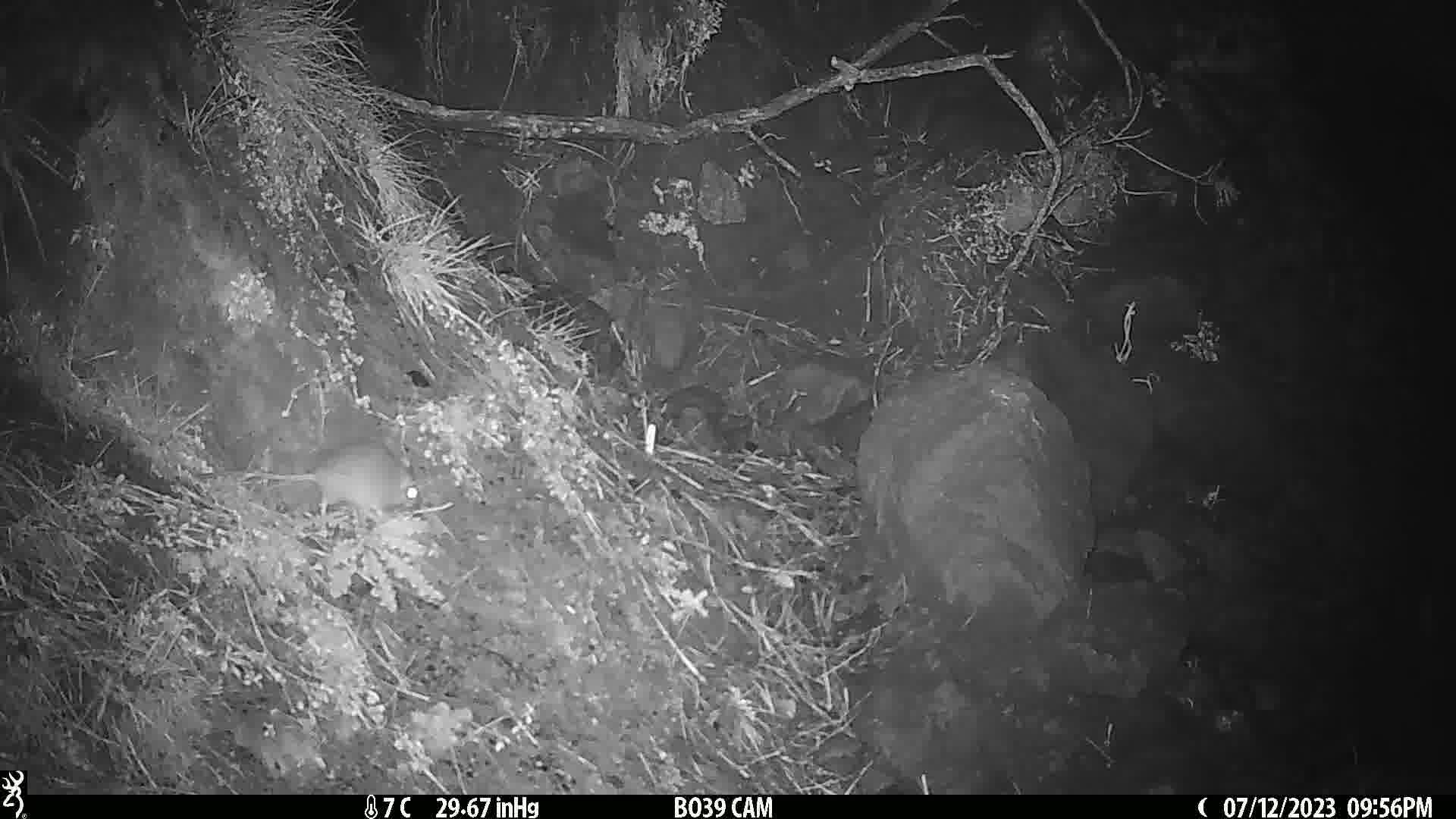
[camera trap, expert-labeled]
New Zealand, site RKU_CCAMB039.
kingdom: Animalia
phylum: Chordata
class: Mammalia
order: Rodentia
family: Muridae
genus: Rattus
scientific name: Rattus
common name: rat